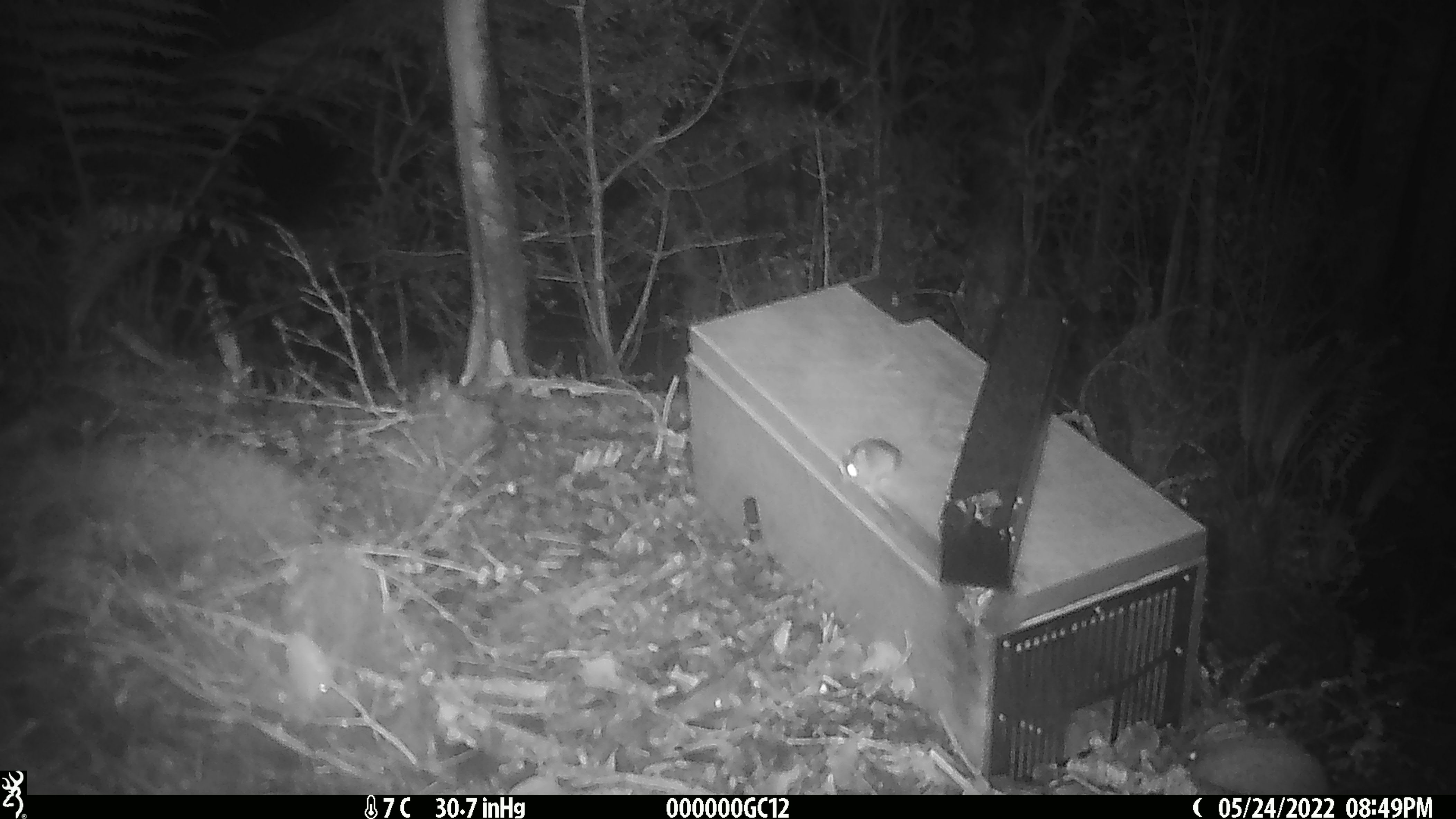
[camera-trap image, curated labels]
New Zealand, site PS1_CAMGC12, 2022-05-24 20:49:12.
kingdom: Animalia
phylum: Chordata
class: Mammalia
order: Rodentia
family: Muridae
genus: Mus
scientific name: Mus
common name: mouse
Mouse (Mus).